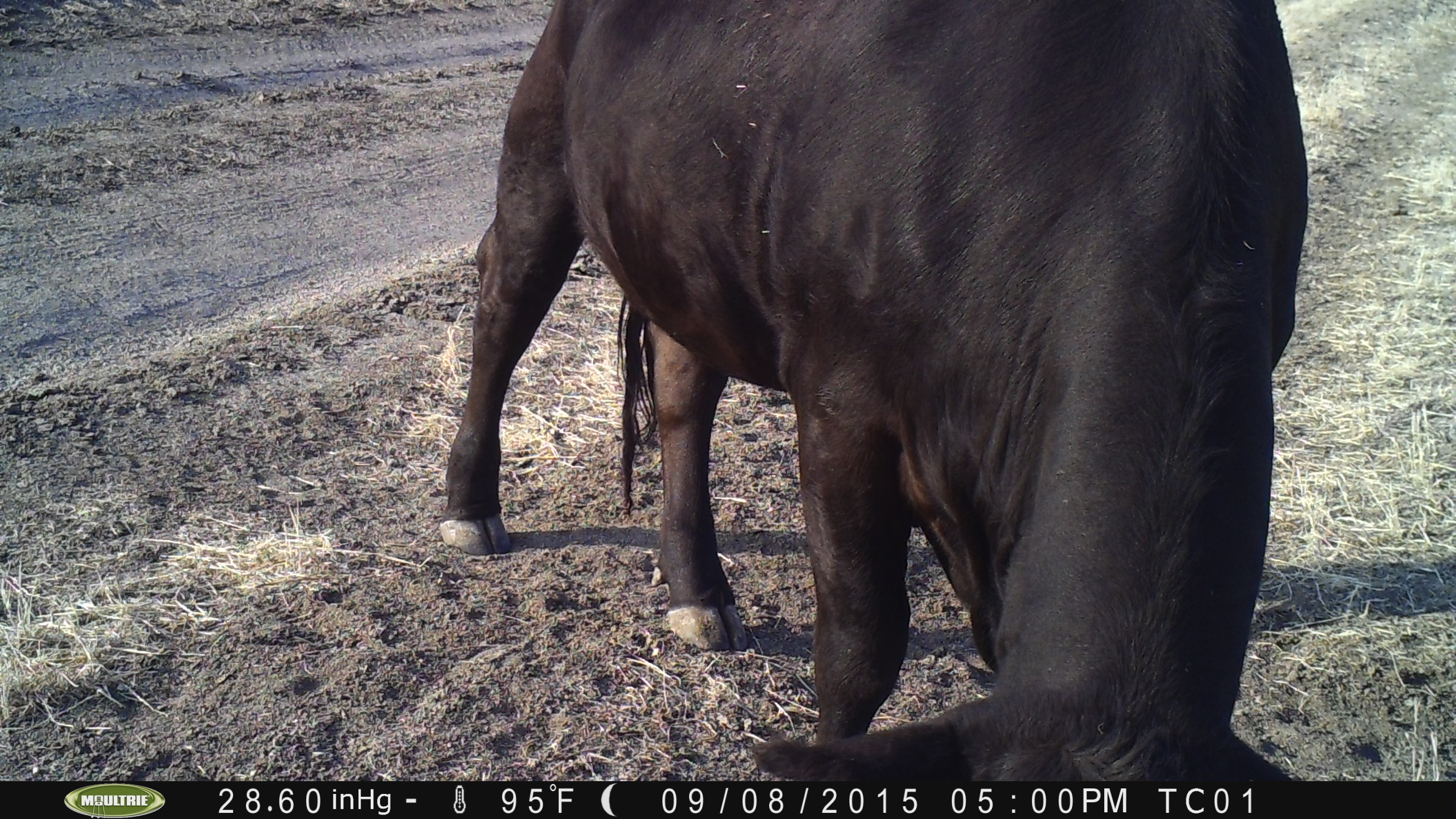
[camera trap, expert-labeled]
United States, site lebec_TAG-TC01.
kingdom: Animalia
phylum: Chordata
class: Mammalia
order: Artiodactyla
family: Bovidae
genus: Bos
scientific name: Bos taurus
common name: domestic cow